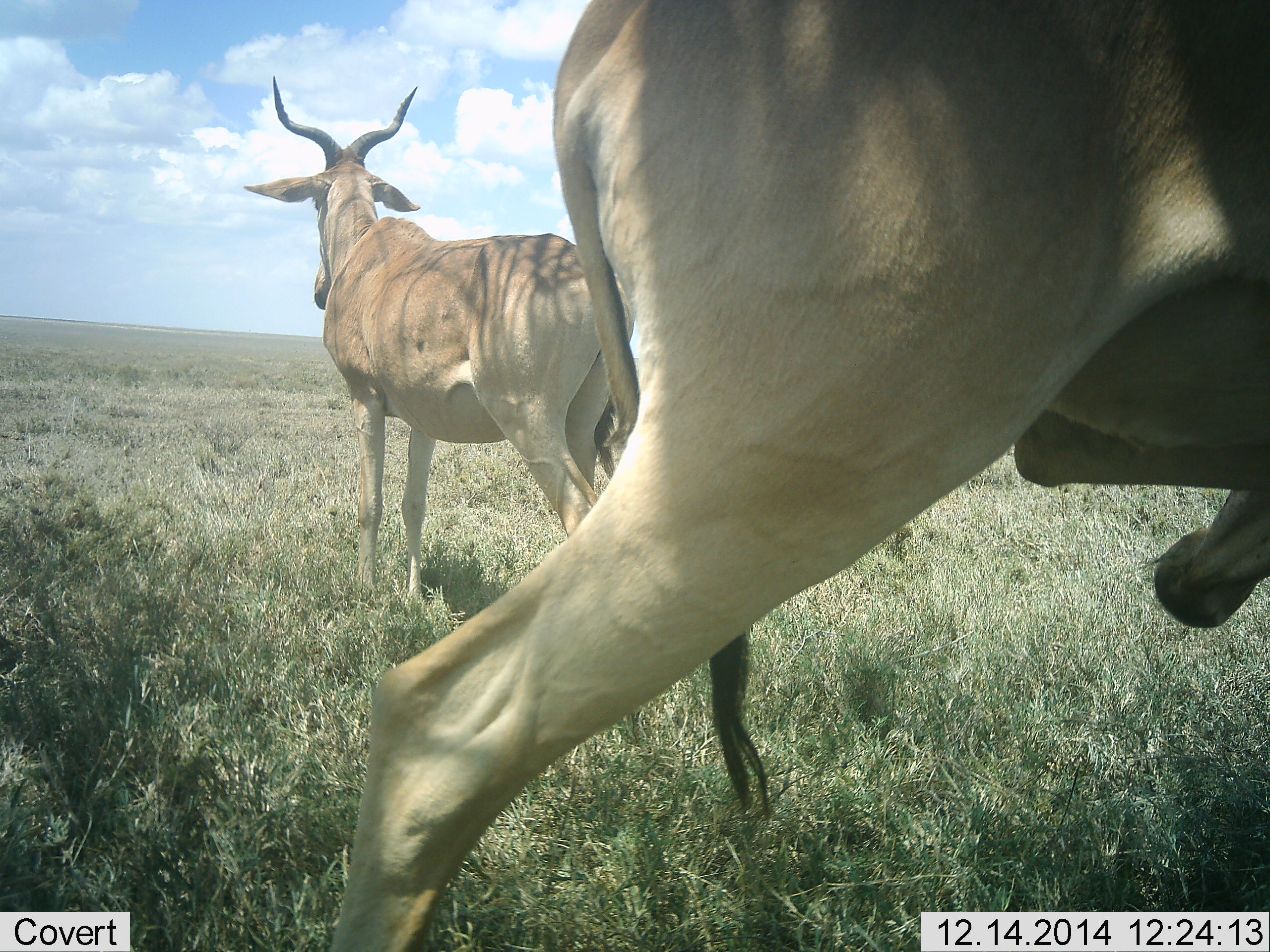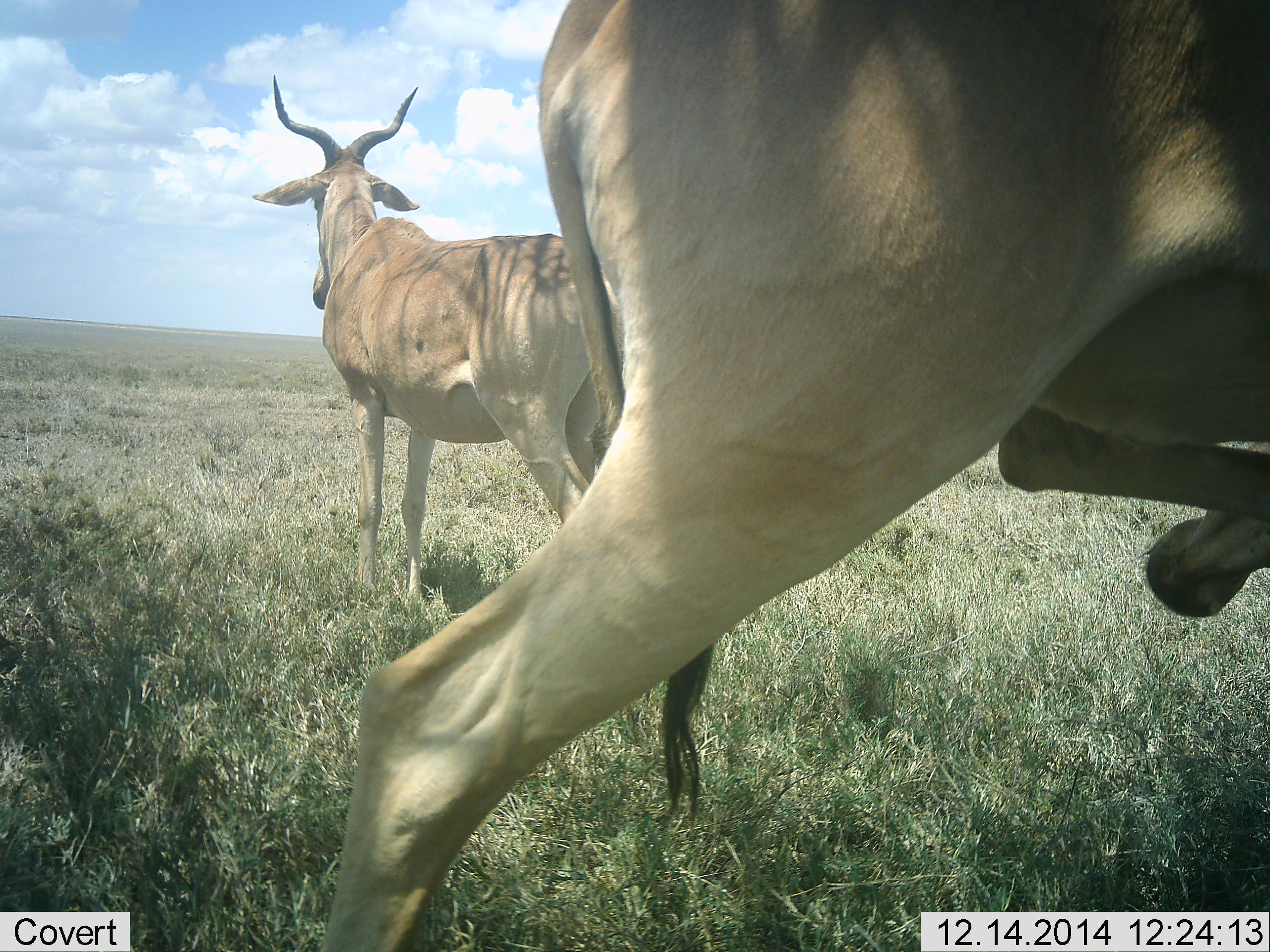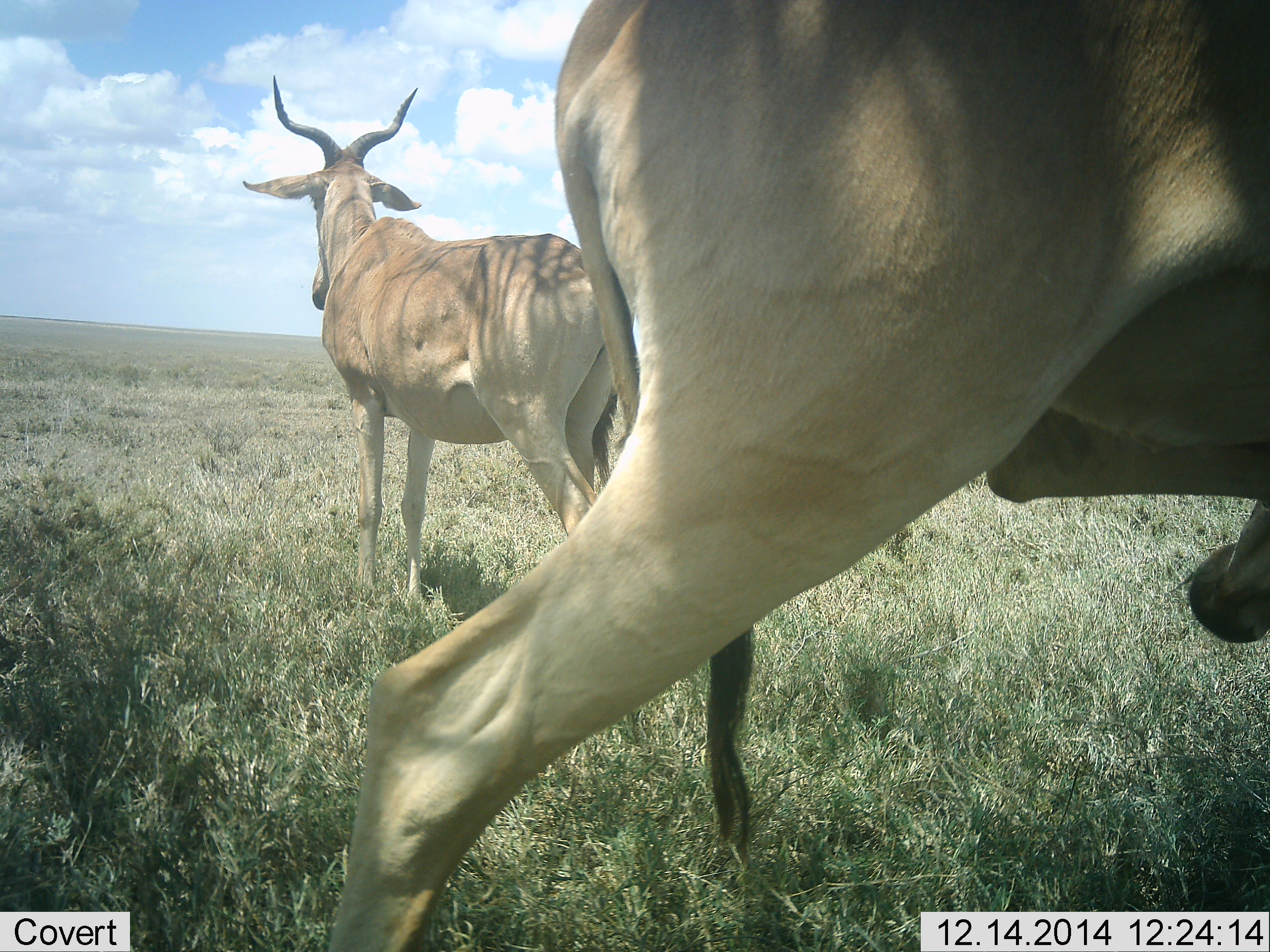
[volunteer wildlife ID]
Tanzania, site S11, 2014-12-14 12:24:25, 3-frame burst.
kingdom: Animalia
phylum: Chordata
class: Mammalia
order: Artiodactyla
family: Bovidae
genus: Alcelaphus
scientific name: Alcelaphus buselaphus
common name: hartebeest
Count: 2.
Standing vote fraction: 100%.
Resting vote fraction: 0%.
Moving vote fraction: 0%.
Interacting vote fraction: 0%.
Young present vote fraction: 0%.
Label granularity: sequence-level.